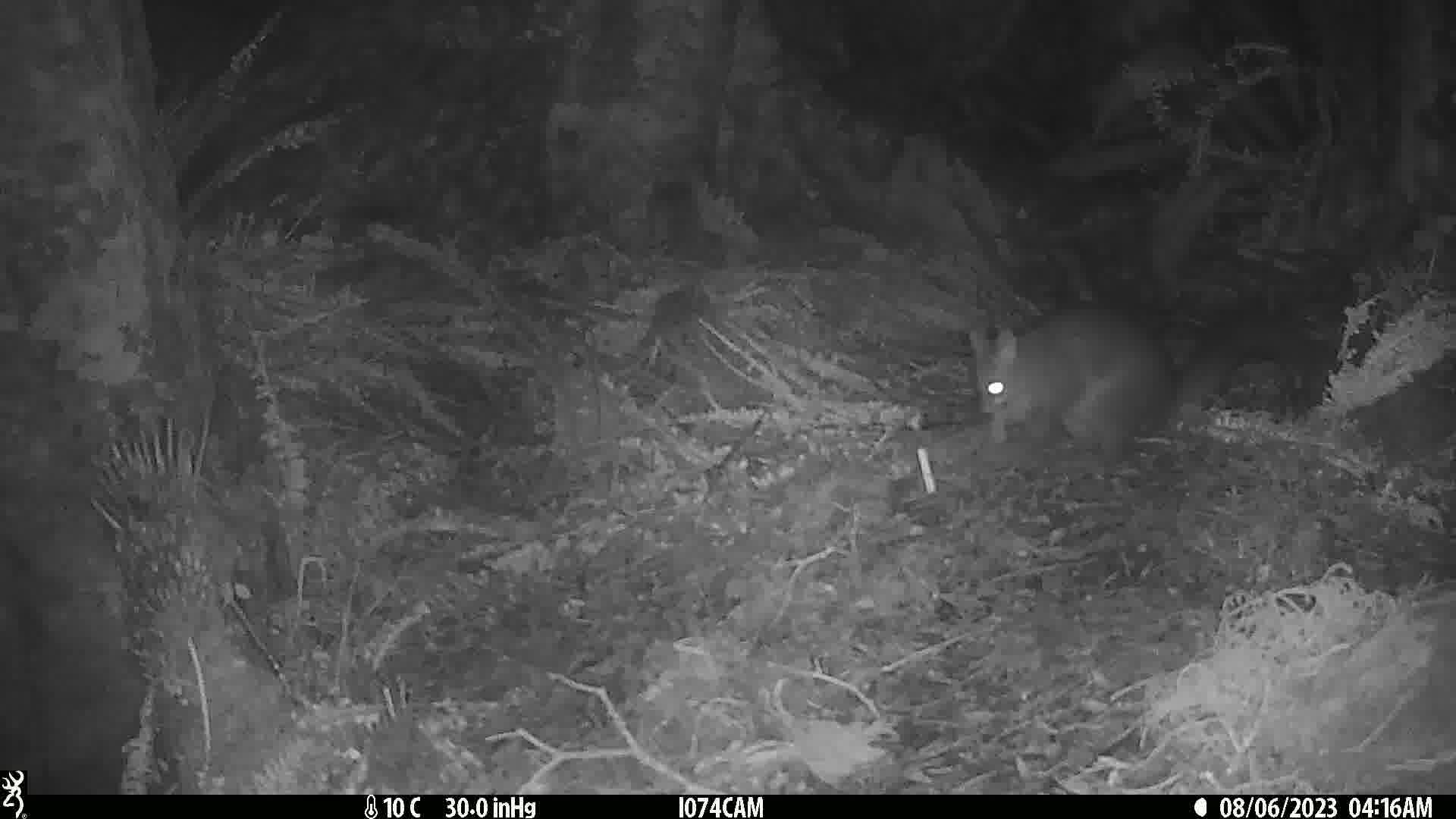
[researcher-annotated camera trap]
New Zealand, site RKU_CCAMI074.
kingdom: Animalia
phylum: Chordata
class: Mammalia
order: Diprotodontia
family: Phalangeridae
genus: Trichosurus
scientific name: Trichosurus vulpecula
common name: common brushtail possum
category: possum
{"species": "possum (common brushtail possum) (Trichosurus vulpecula)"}